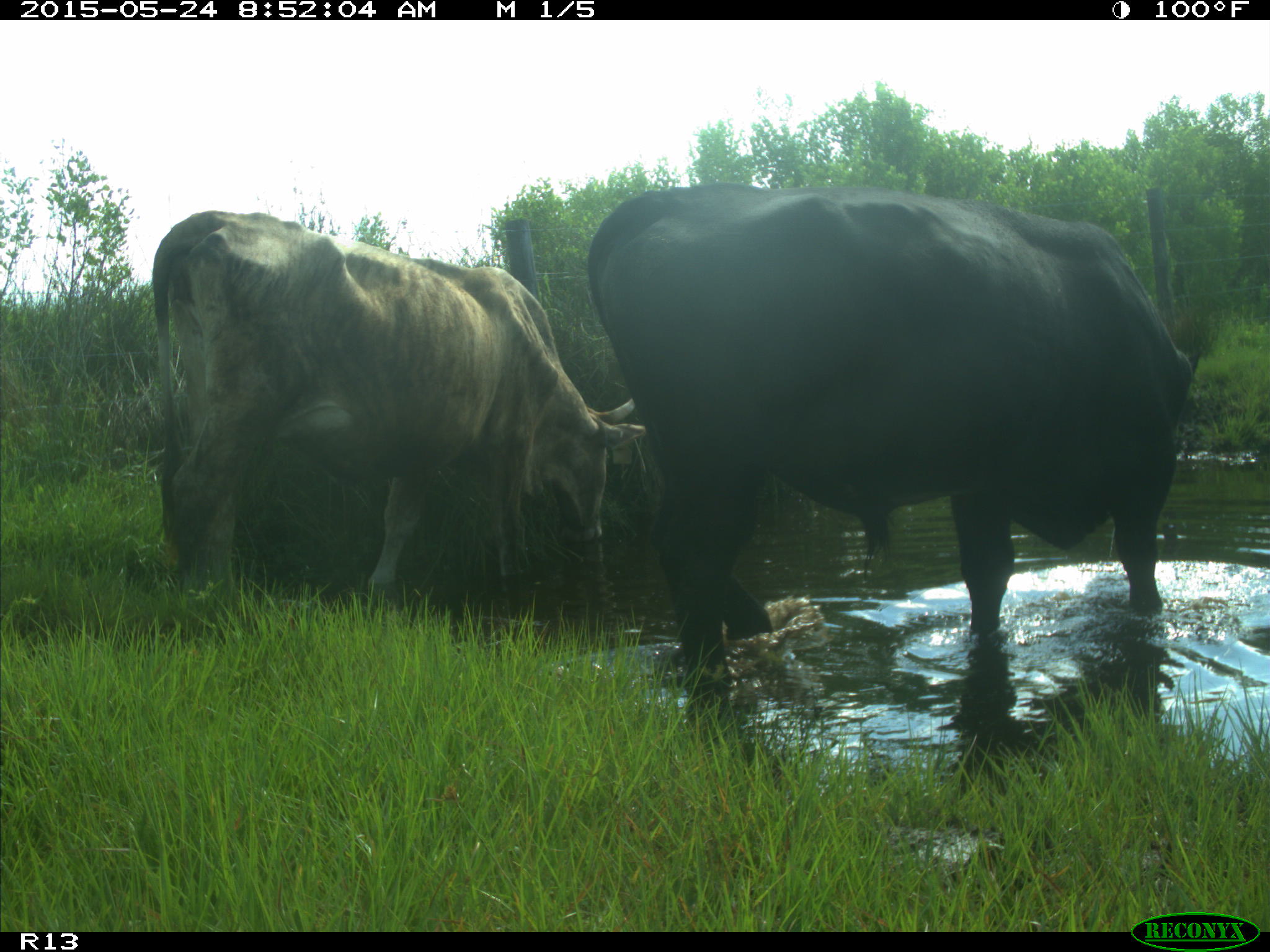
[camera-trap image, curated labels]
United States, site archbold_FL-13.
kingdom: Animalia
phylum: Chordata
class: Mammalia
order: Artiodactyla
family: Bovidae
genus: Bos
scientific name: Bos taurus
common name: domestic cow